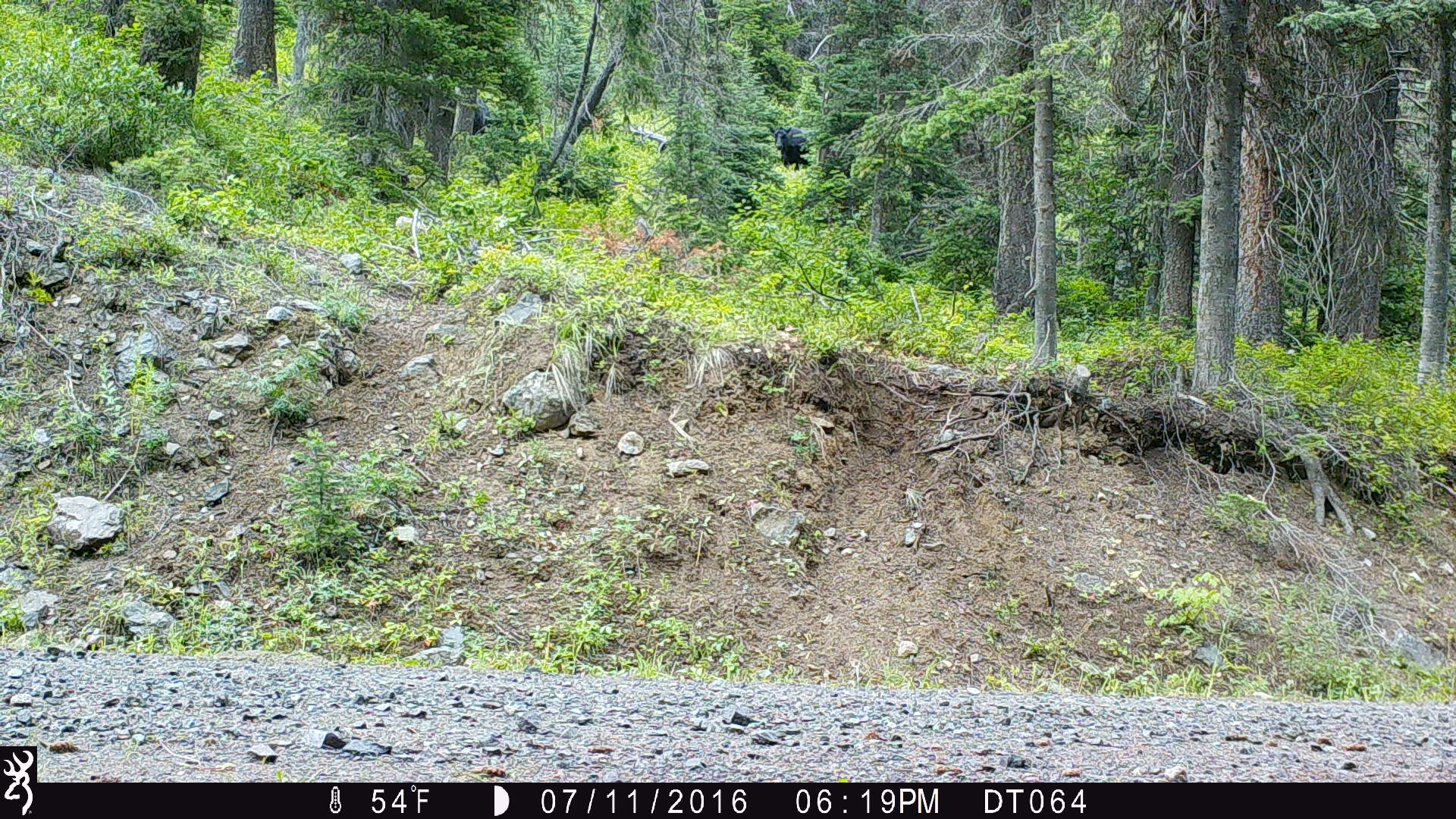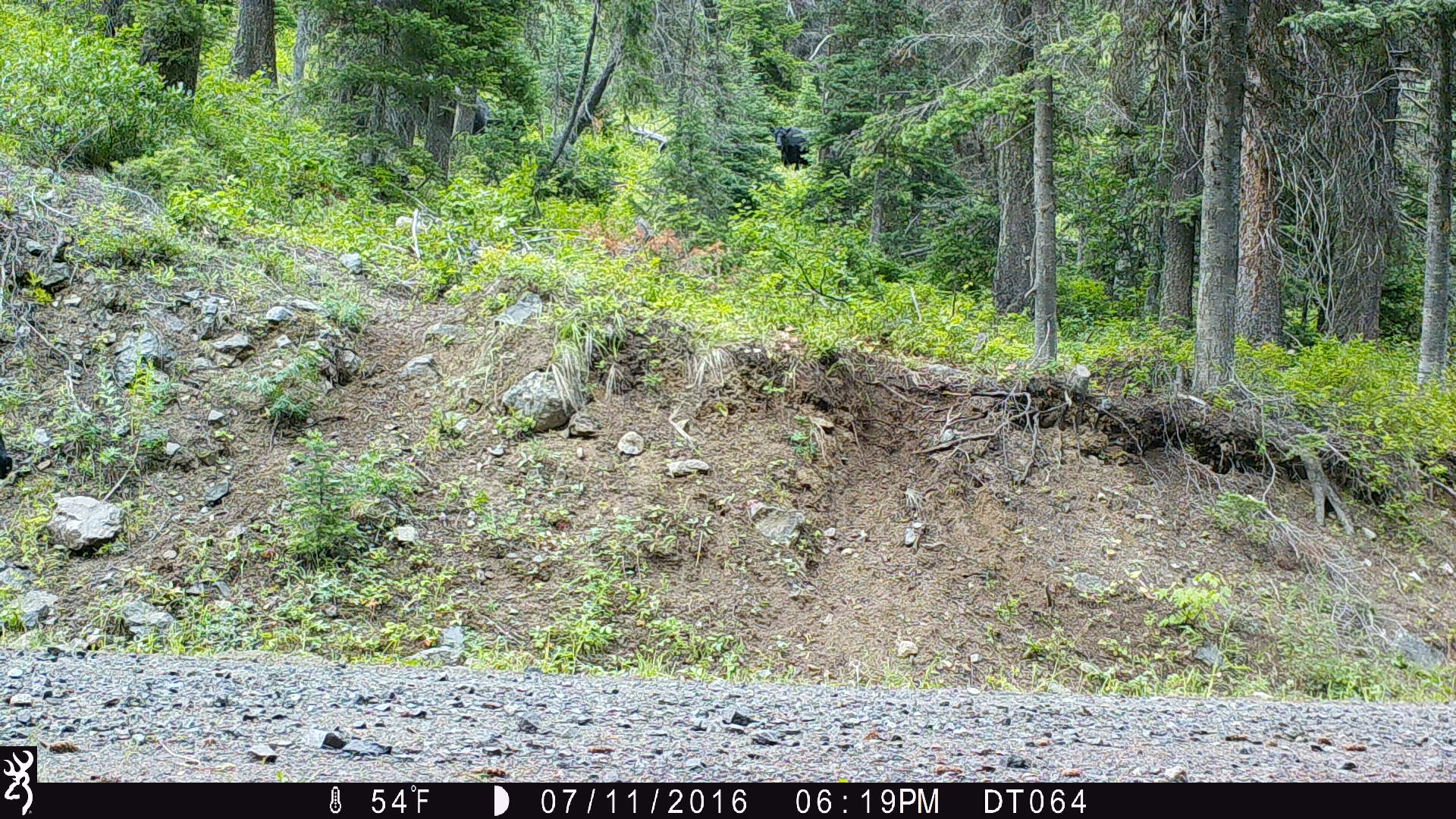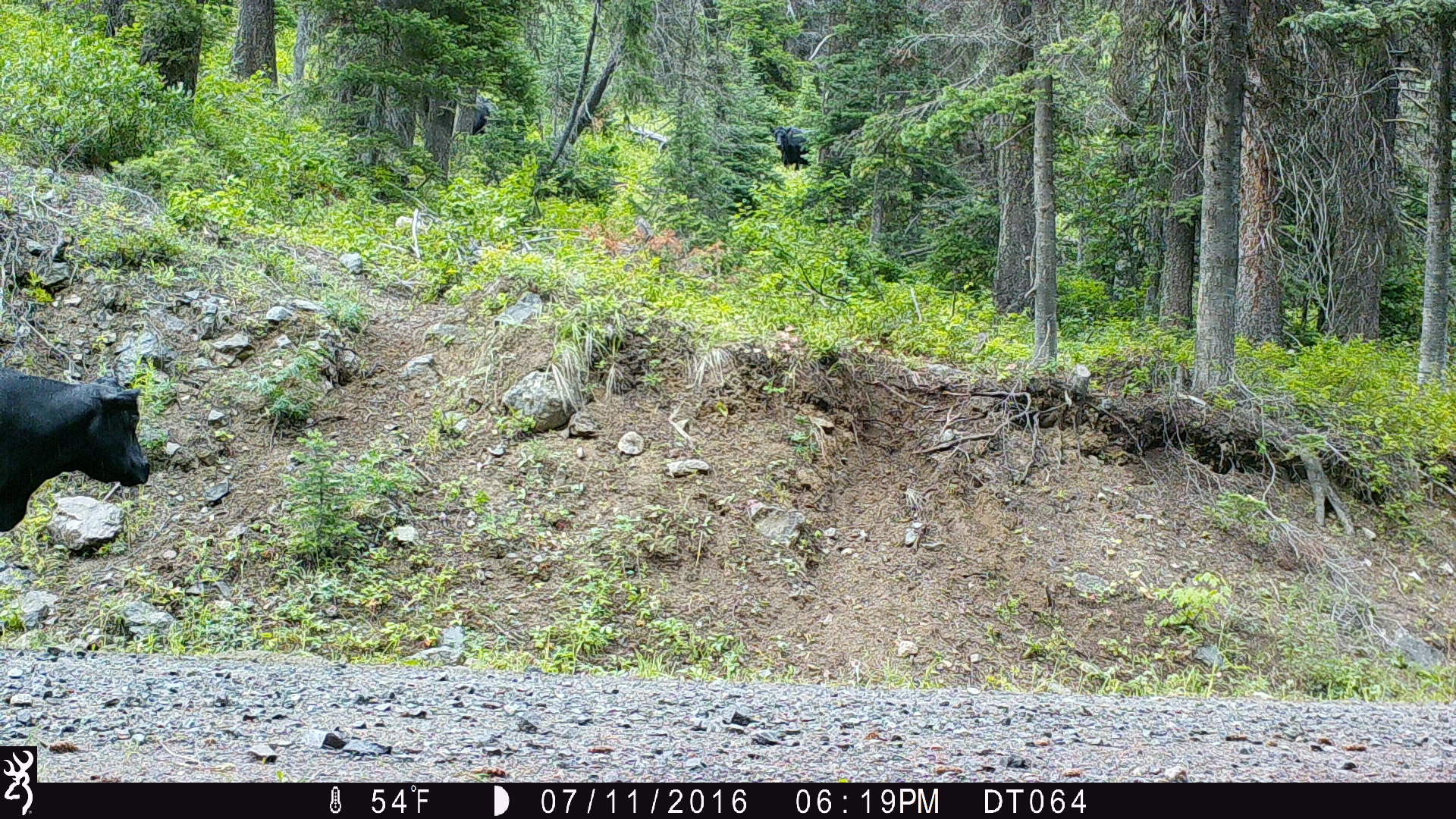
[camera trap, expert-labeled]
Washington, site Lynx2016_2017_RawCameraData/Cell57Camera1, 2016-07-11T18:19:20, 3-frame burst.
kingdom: Animalia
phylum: Chordata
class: Mammalia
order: Artiodactyla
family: Bovidae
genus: Bos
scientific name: Bos taurus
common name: domestic cattle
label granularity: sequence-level